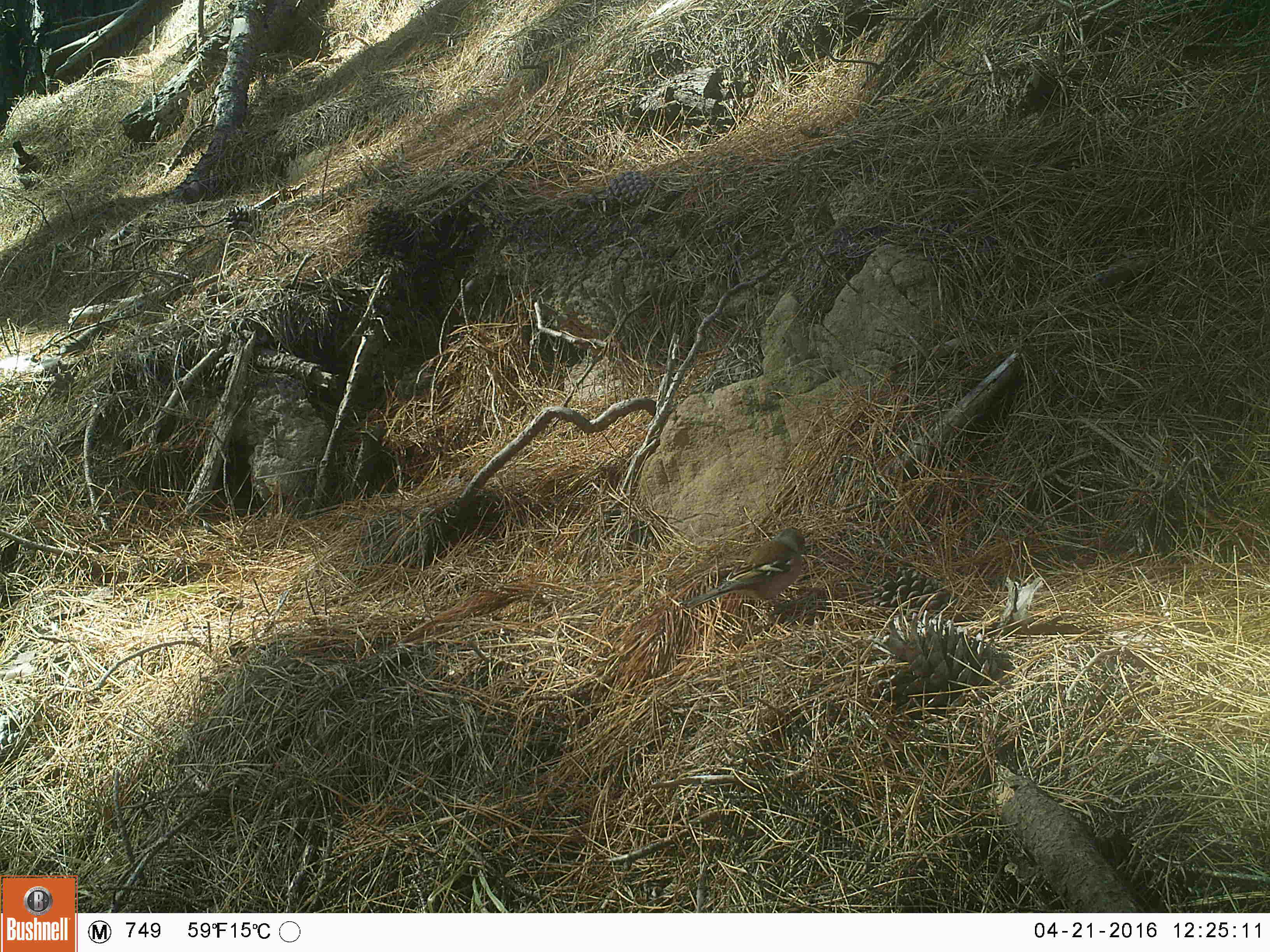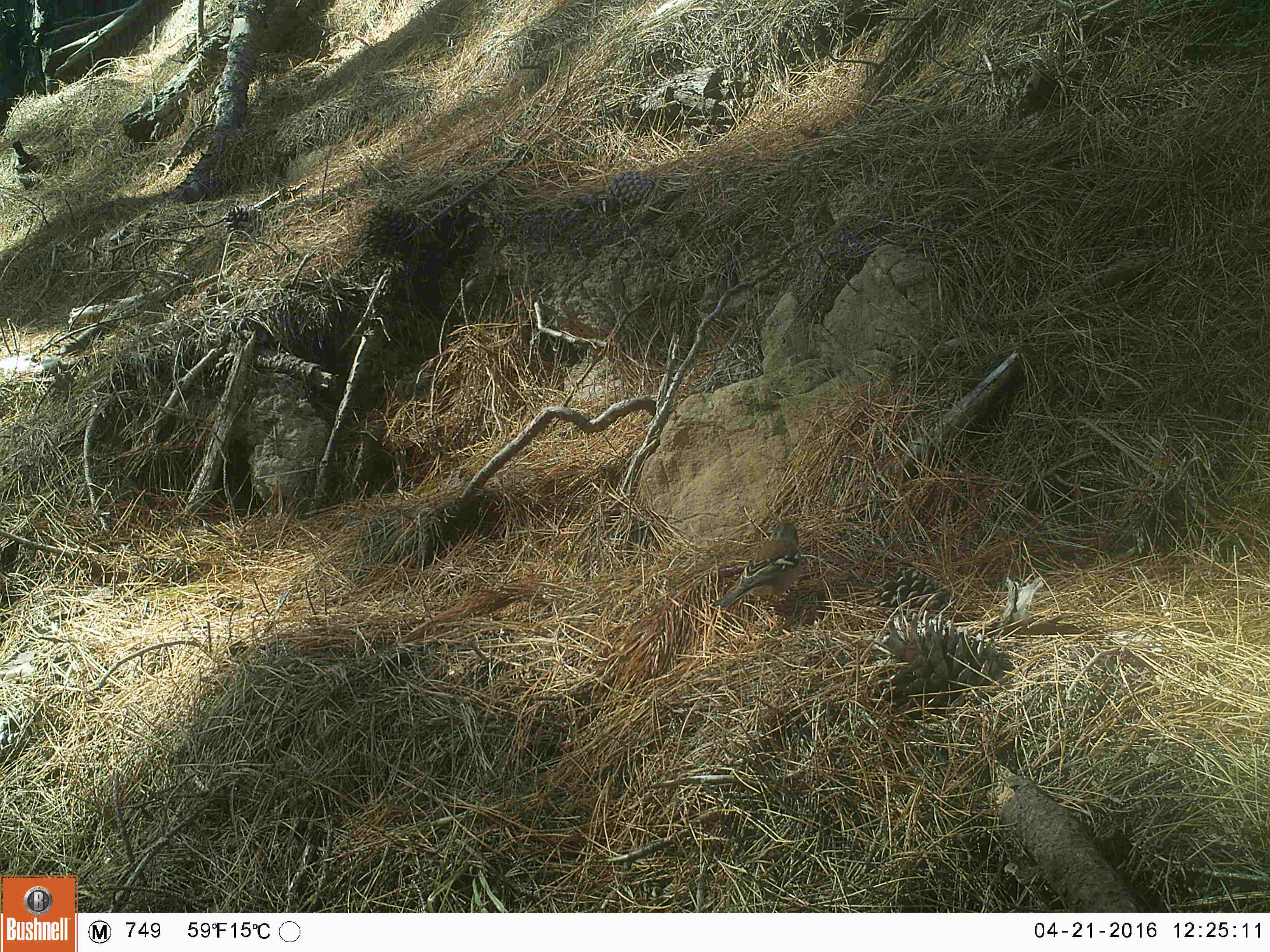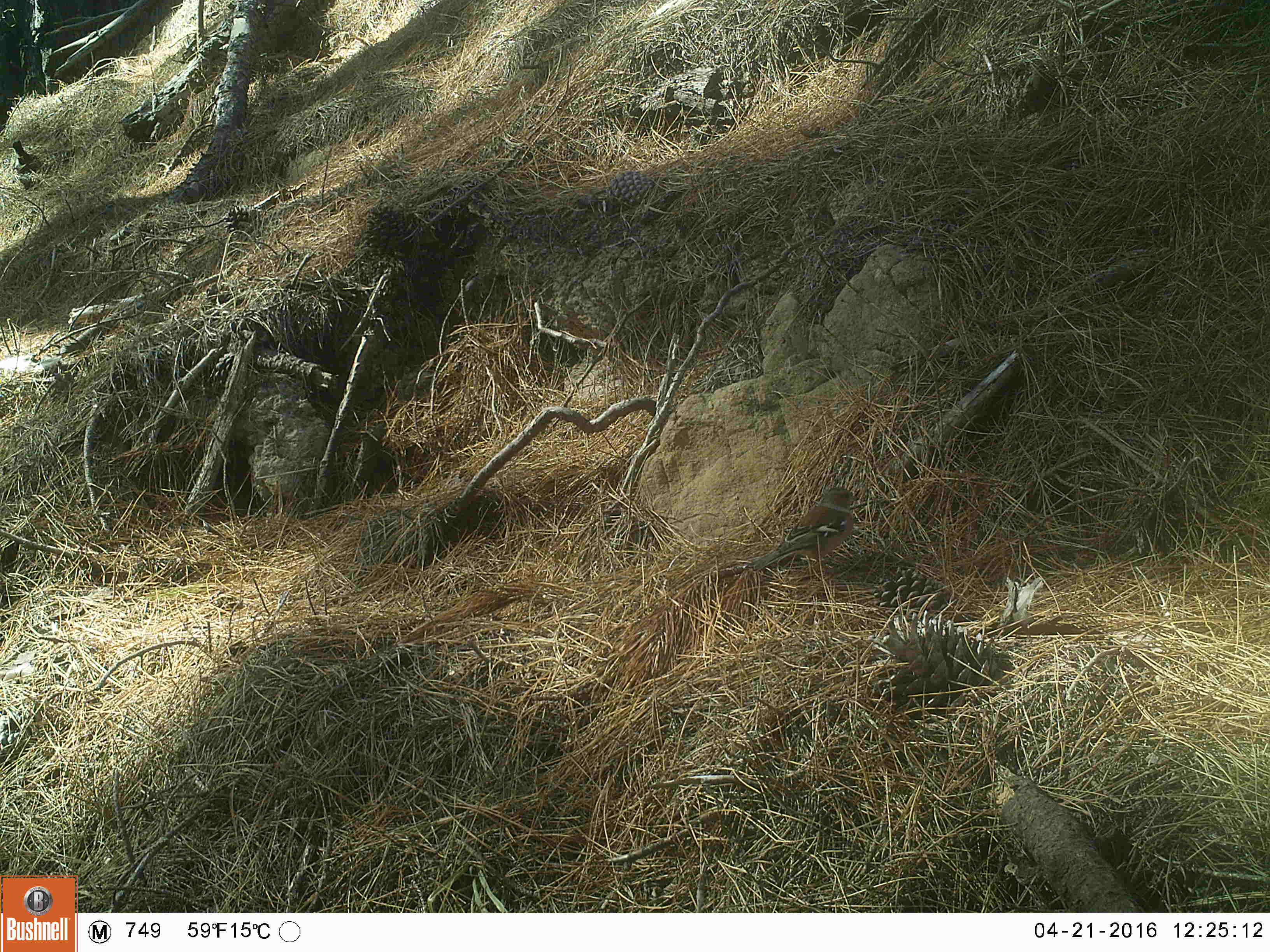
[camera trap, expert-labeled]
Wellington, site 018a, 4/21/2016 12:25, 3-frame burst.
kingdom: Animalia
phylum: Chordata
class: Aves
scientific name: Aves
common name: bird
Bird (Aves).